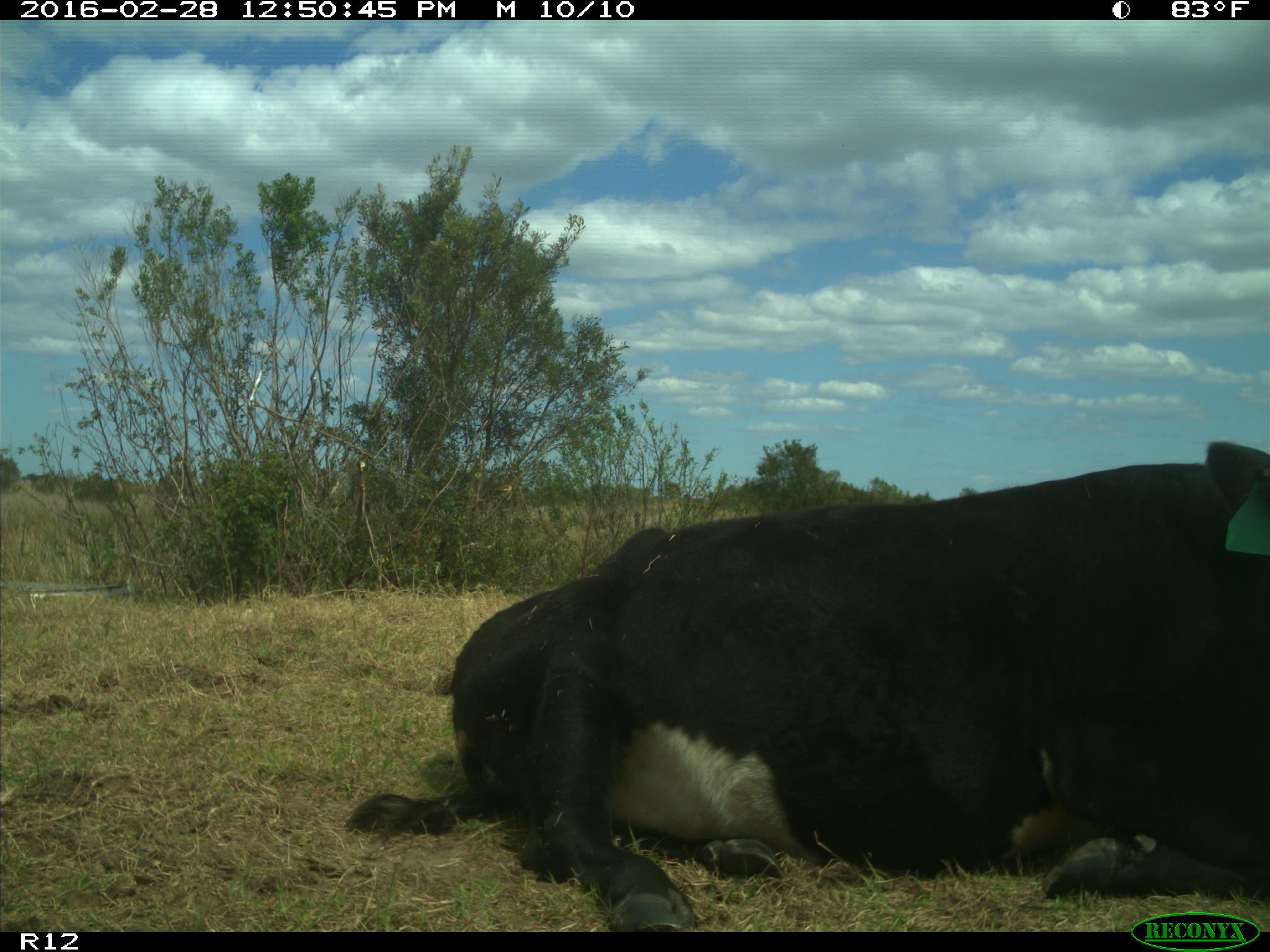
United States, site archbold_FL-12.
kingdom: Animalia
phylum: Chordata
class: Mammalia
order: Artiodactyla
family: Bovidae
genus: Bos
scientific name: Bos taurus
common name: domestic cow